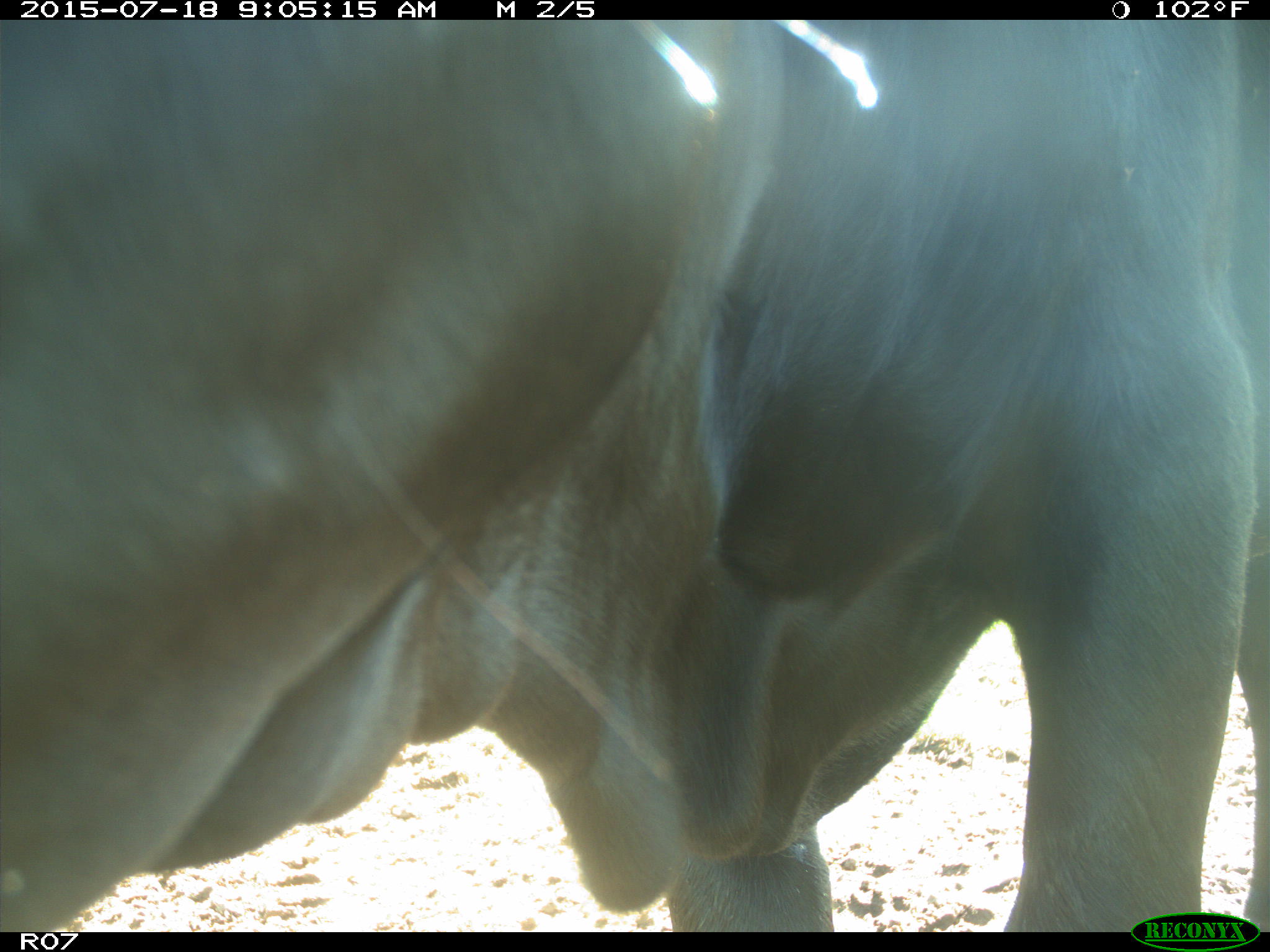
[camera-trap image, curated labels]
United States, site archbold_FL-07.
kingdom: Animalia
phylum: Chordata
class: Mammalia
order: Artiodactyla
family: Bovidae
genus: Bos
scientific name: Bos taurus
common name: domestic cow